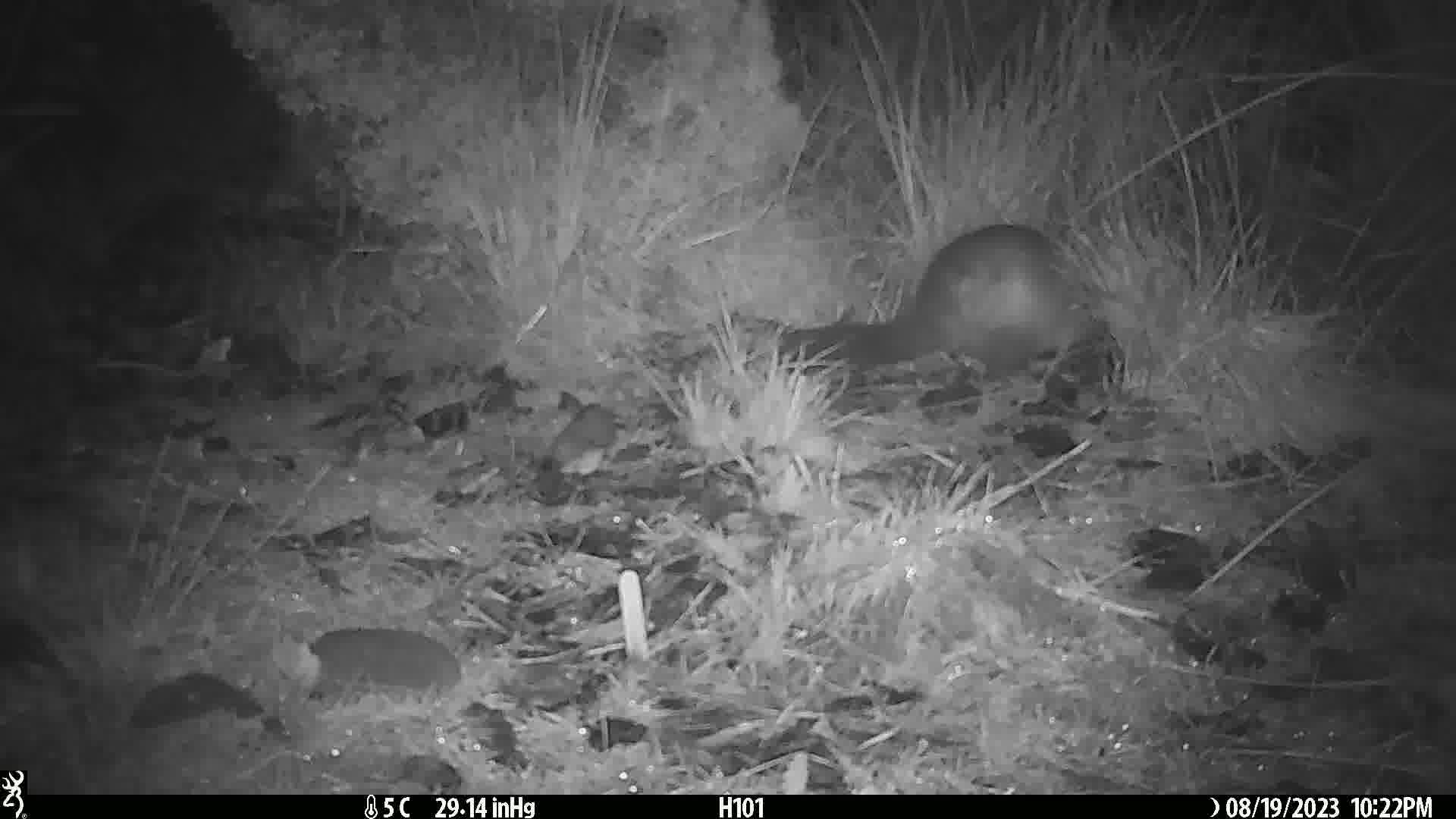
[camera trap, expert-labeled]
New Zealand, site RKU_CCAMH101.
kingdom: Animalia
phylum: Chordata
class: Mammalia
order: Diprotodontia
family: Phalangeridae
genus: Trichosurus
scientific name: Trichosurus vulpecula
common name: common brushtail possum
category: possum